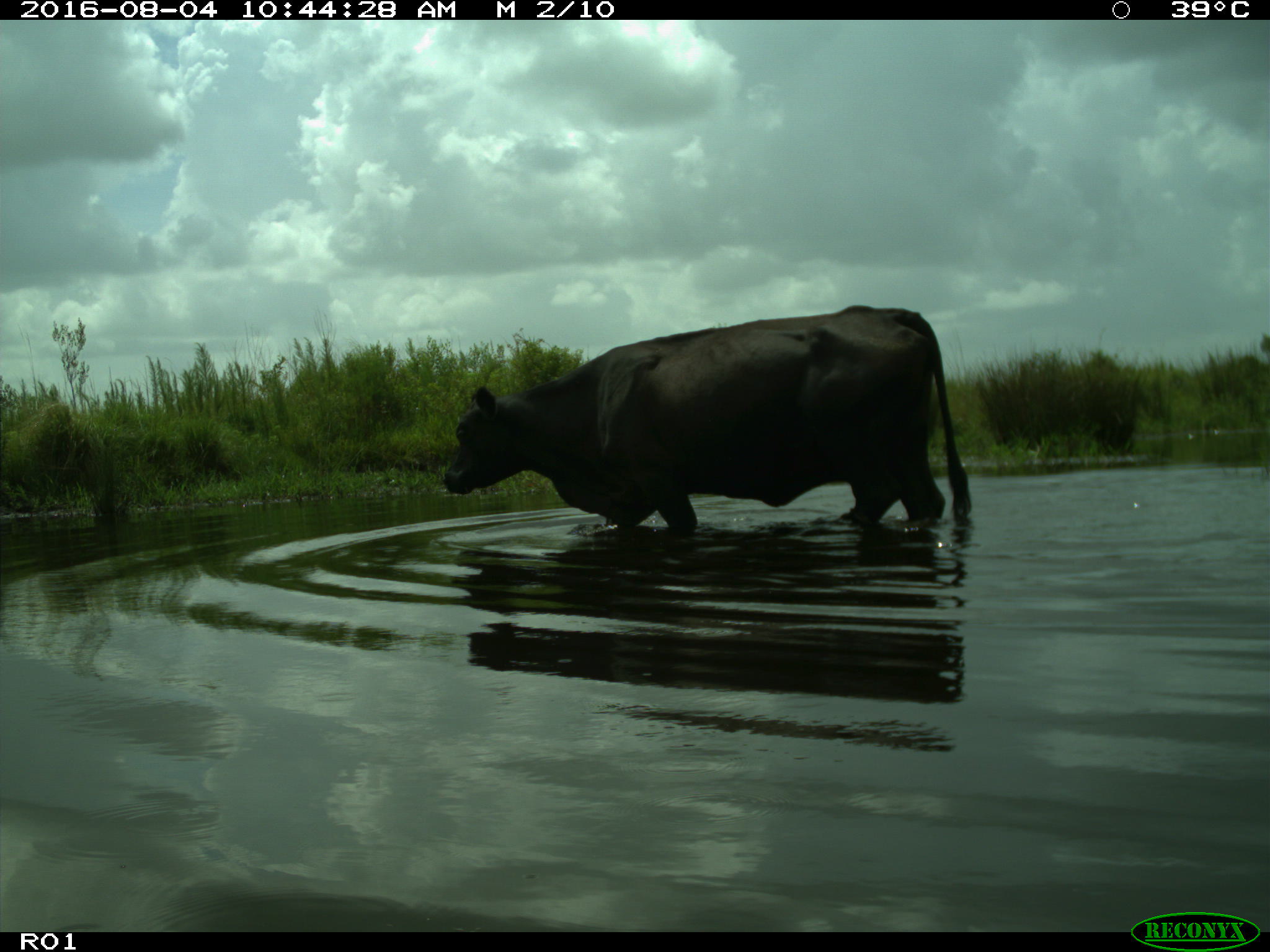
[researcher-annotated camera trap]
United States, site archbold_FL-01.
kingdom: Animalia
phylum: Chordata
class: Mammalia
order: Artiodactyla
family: Bovidae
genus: Bos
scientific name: Bos taurus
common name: domestic cow